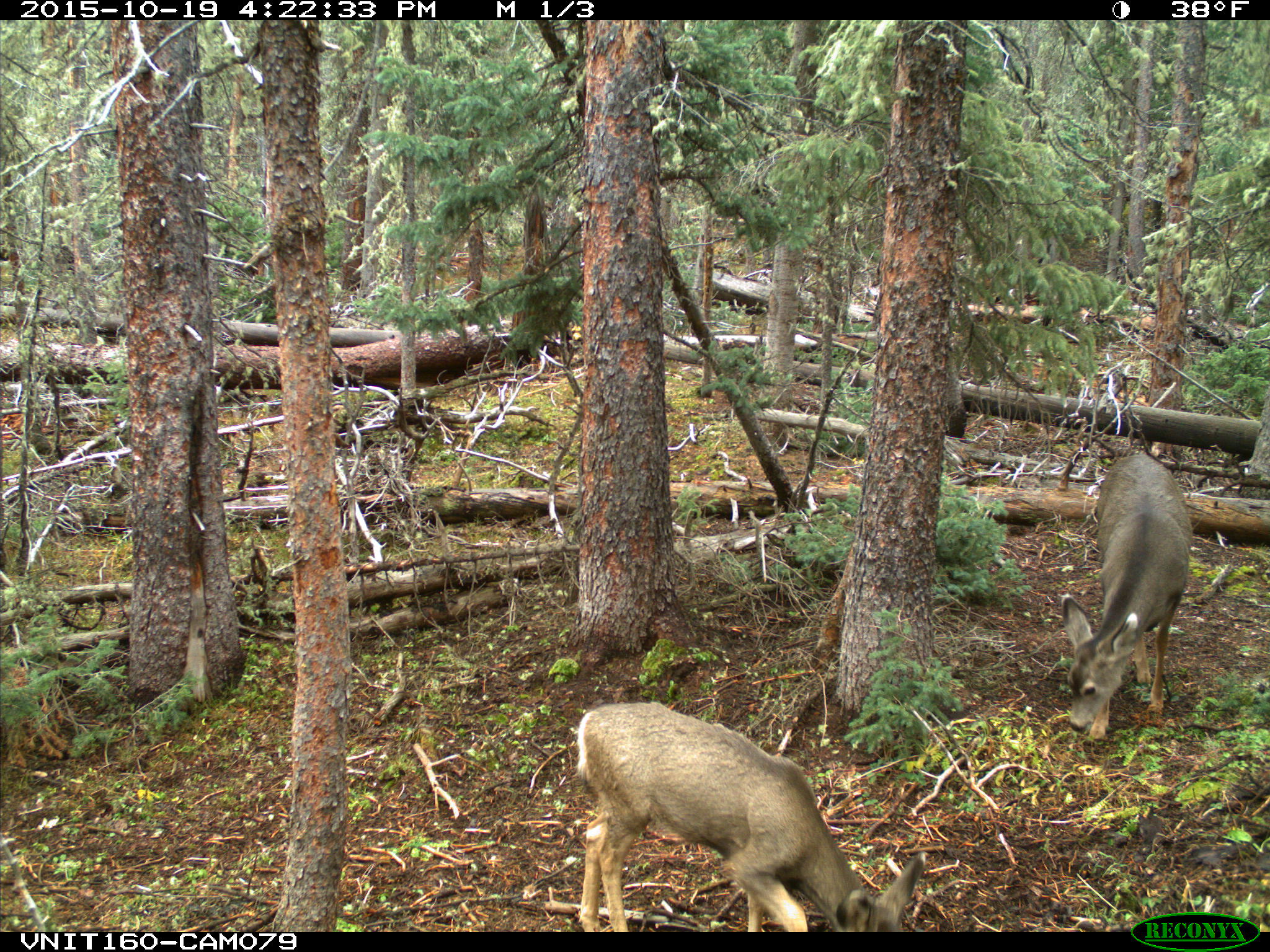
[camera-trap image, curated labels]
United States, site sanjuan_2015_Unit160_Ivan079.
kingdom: Animalia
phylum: Chordata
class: Mammalia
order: Artiodactyla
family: Cervidae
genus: Odocoileus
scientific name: Odocoileus hemionus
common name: mule deer